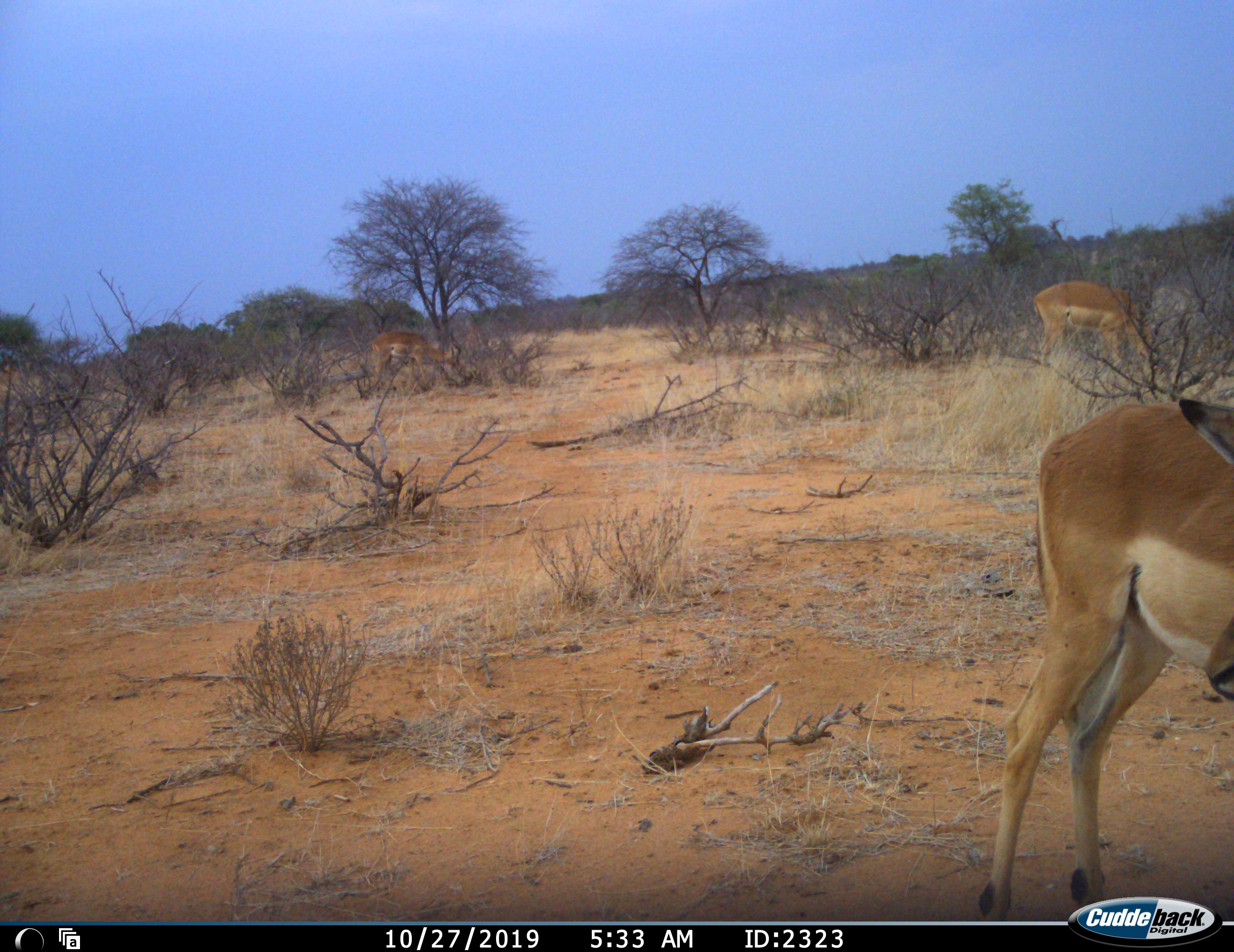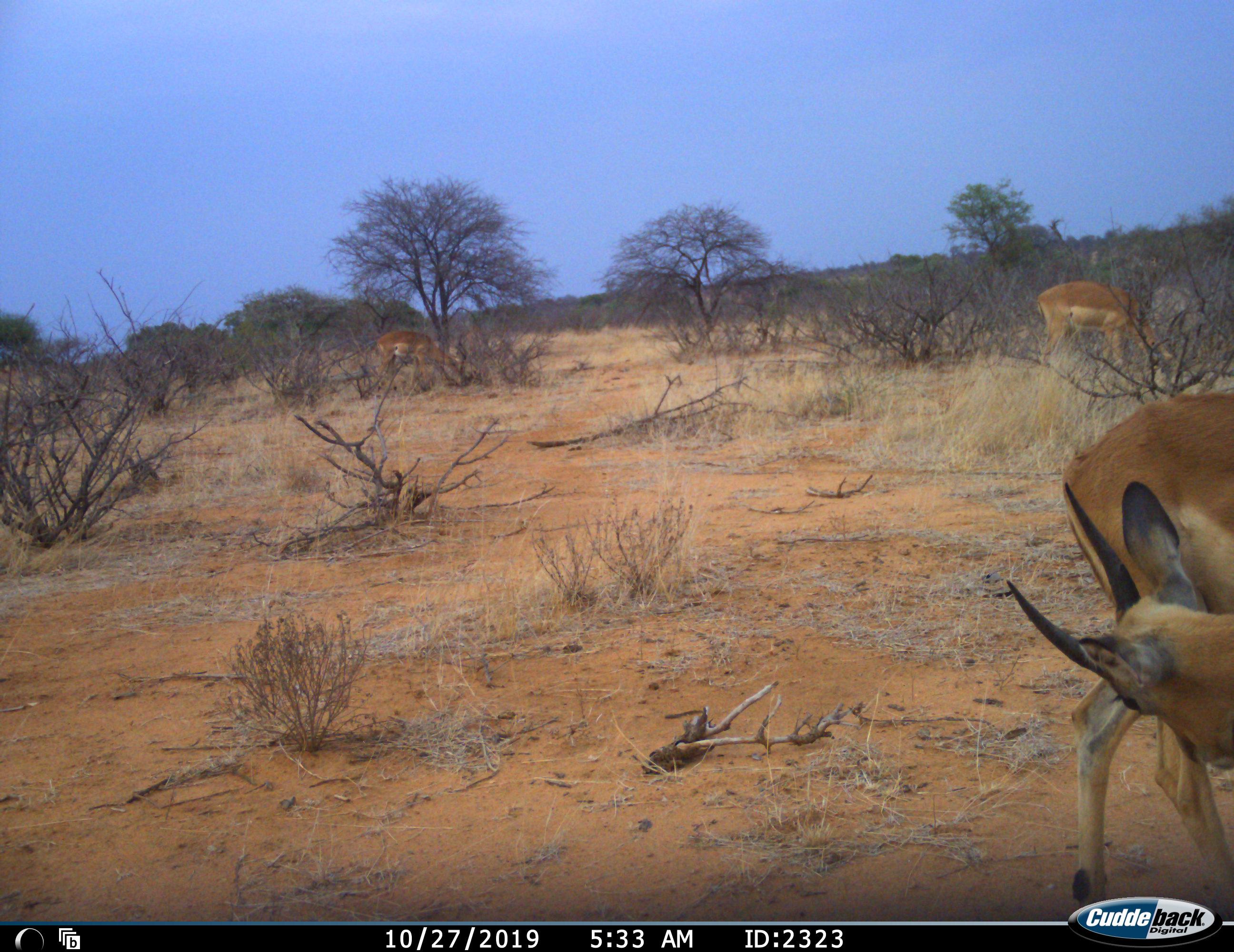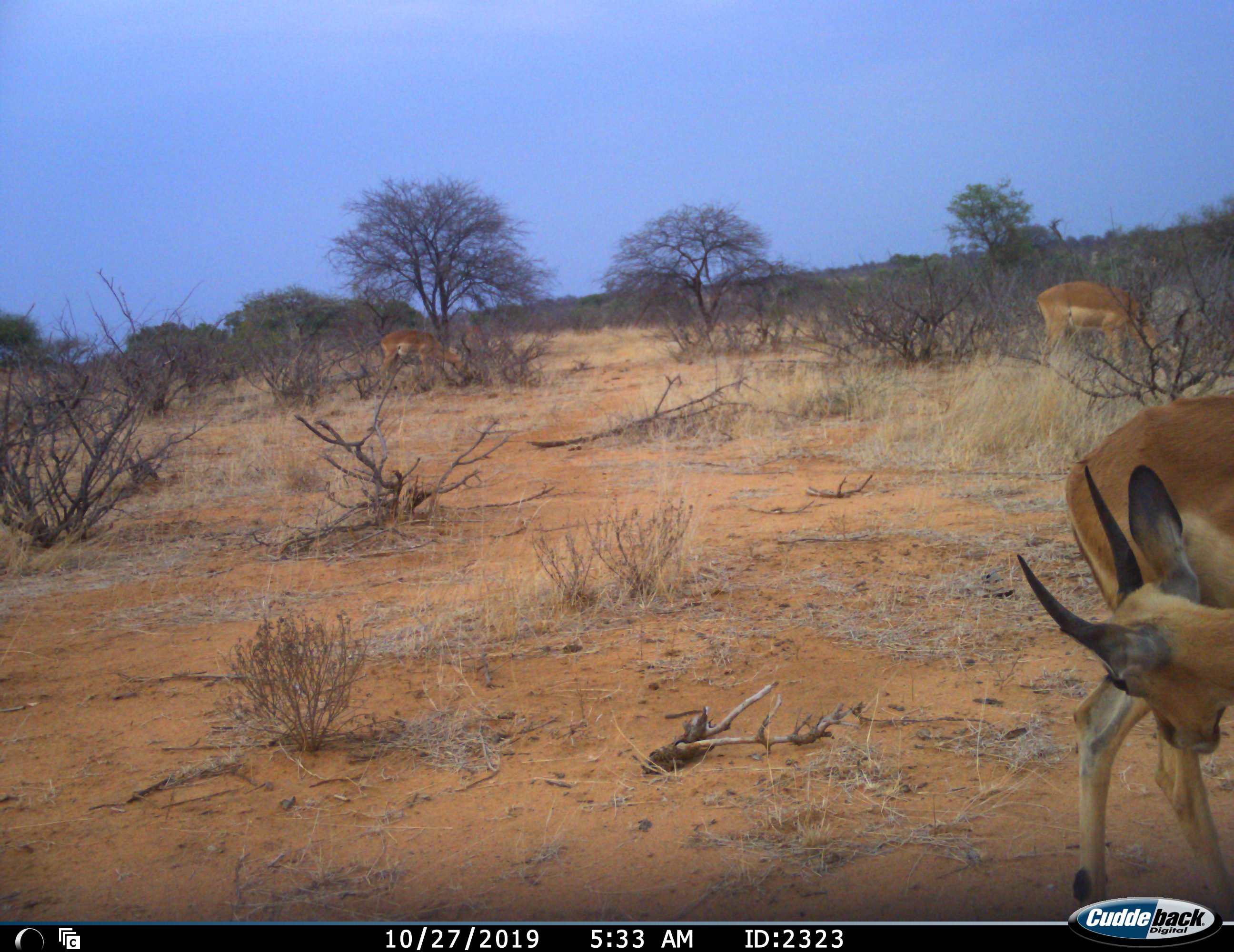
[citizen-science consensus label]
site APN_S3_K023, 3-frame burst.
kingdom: Animalia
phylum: Chordata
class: Mammalia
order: Artiodactyla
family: Bovidae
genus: Aepyceros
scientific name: Aepyceros melampus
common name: impala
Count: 3.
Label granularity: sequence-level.